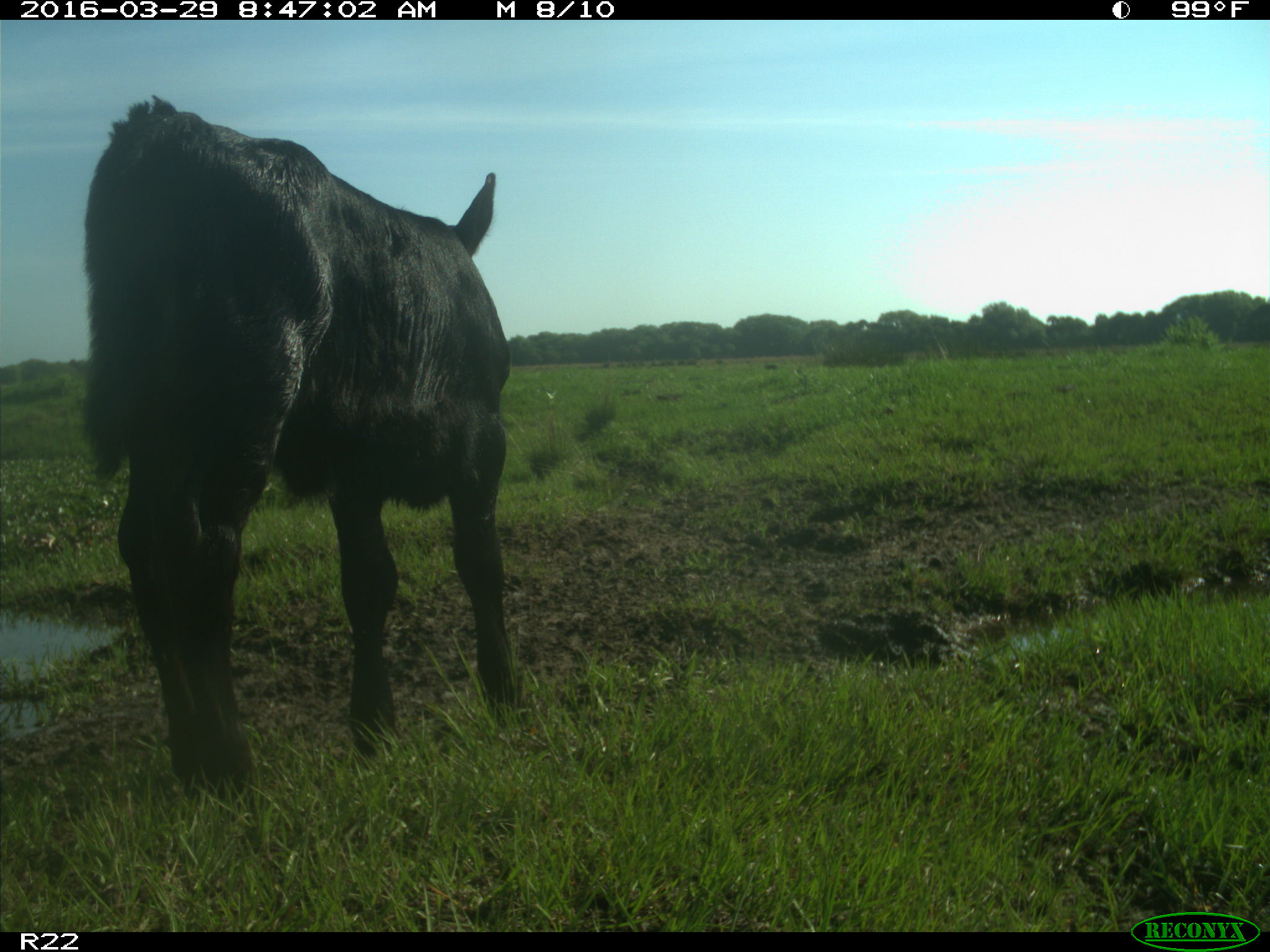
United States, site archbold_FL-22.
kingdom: Animalia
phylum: Chordata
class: Mammalia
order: Artiodactyla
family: Bovidae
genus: Bos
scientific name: Bos taurus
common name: domestic cow